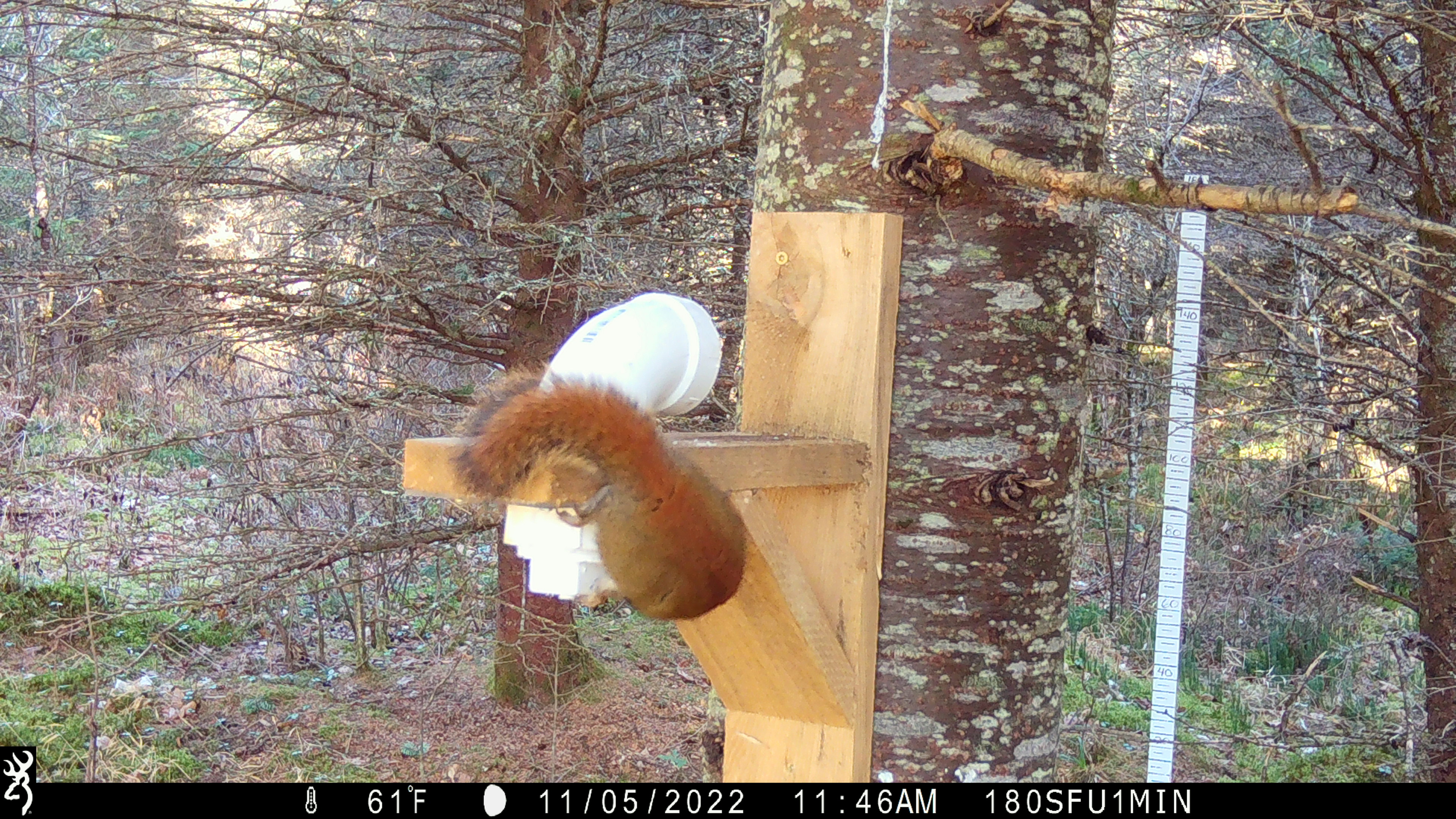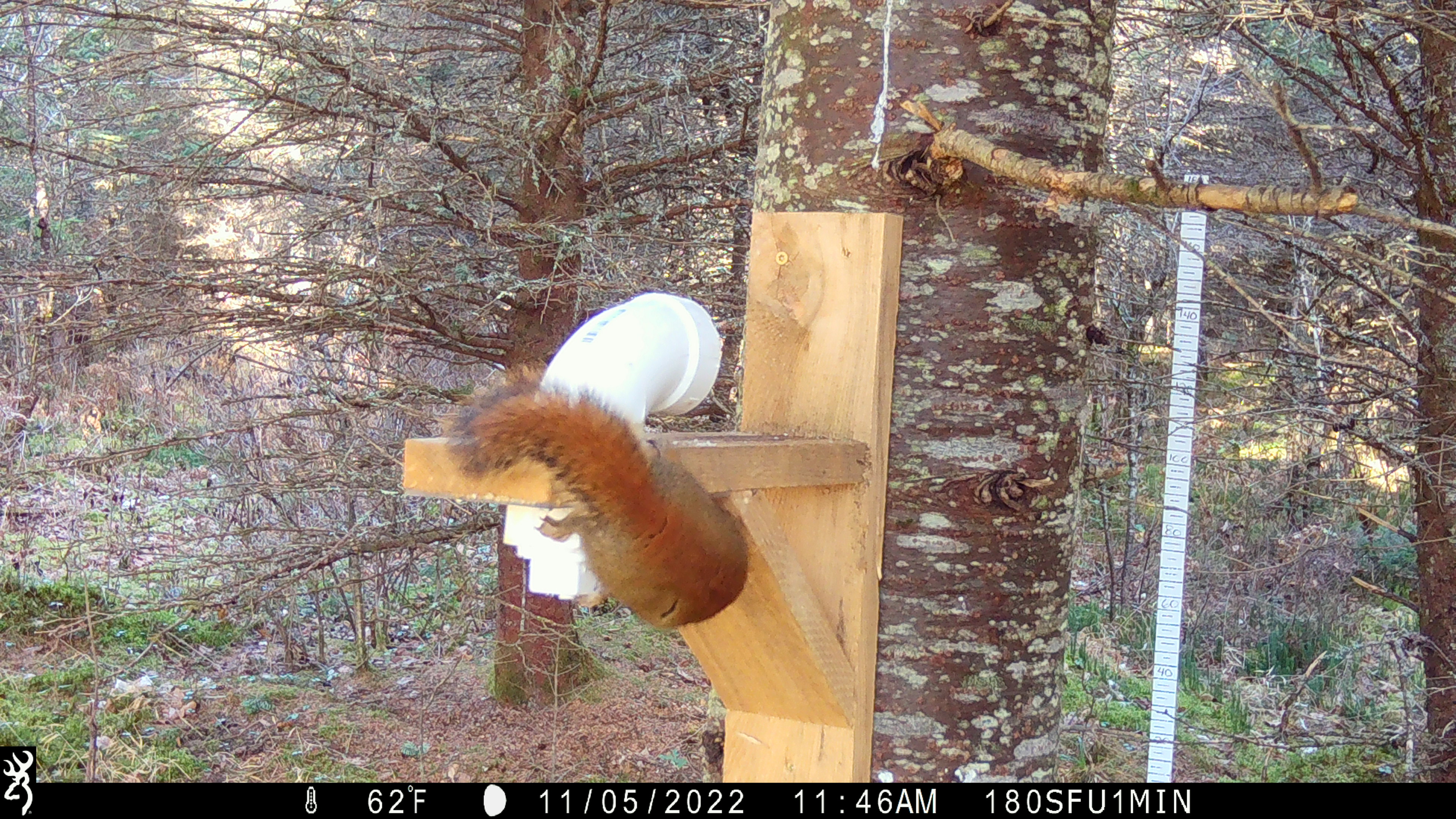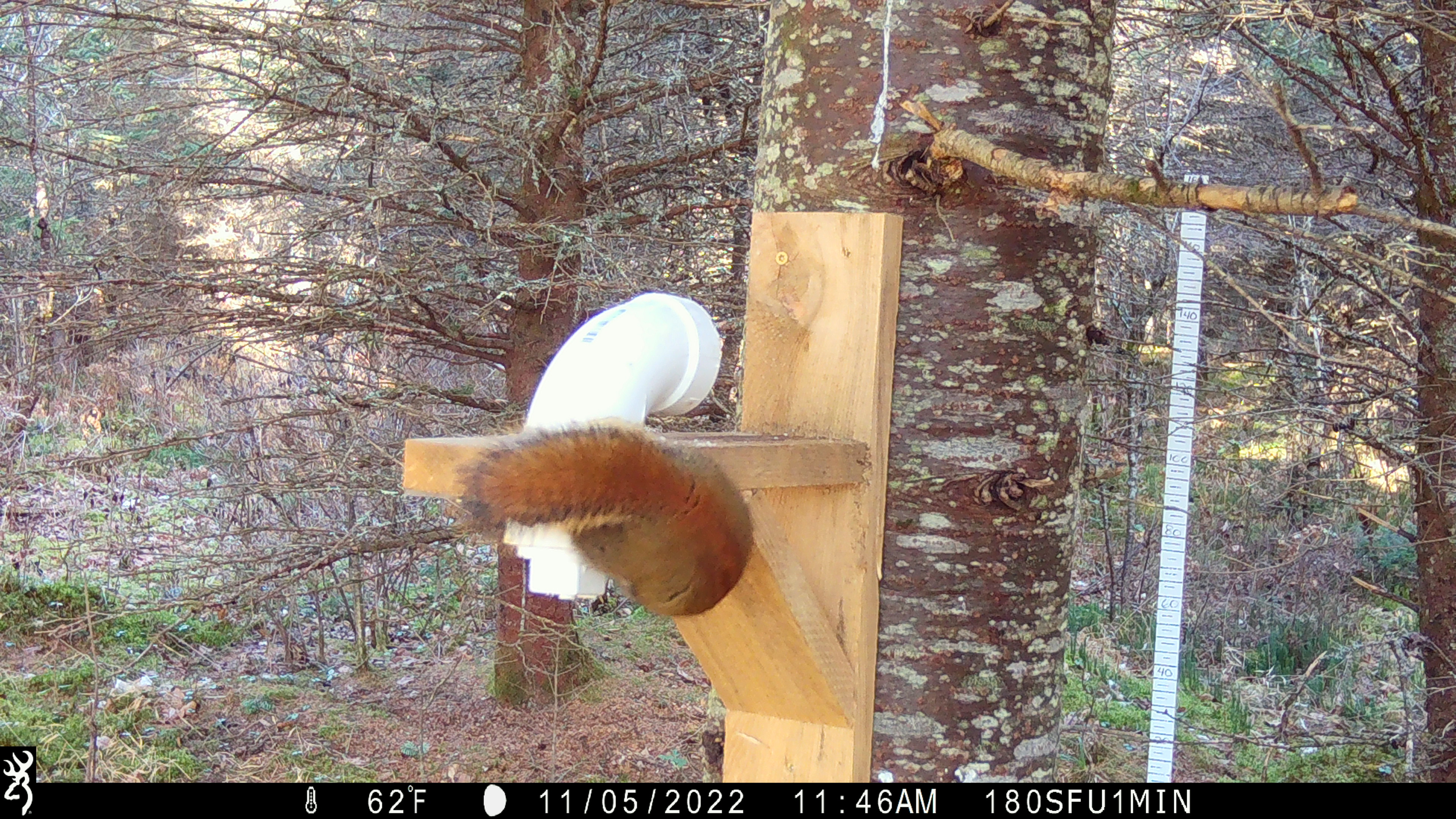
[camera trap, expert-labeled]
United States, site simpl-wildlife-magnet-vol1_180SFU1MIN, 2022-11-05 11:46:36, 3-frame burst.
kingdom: Animalia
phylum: Chordata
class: Mammalia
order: Rodentia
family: Sciuridae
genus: Tamiasciurus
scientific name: Tamiasciurus hudsonicus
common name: red squirrel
Red squirrel (Tamiasciurus hudsonicus).